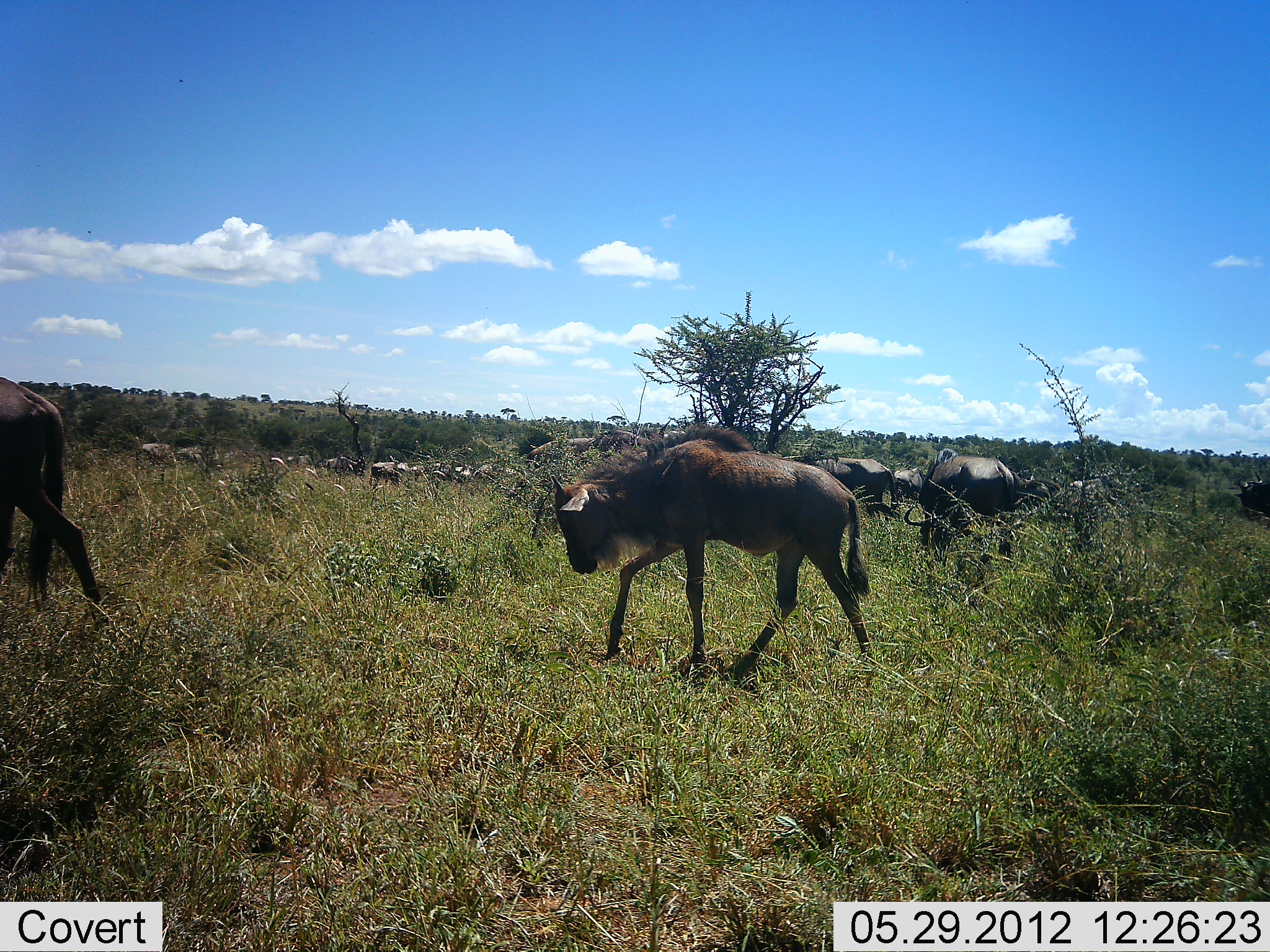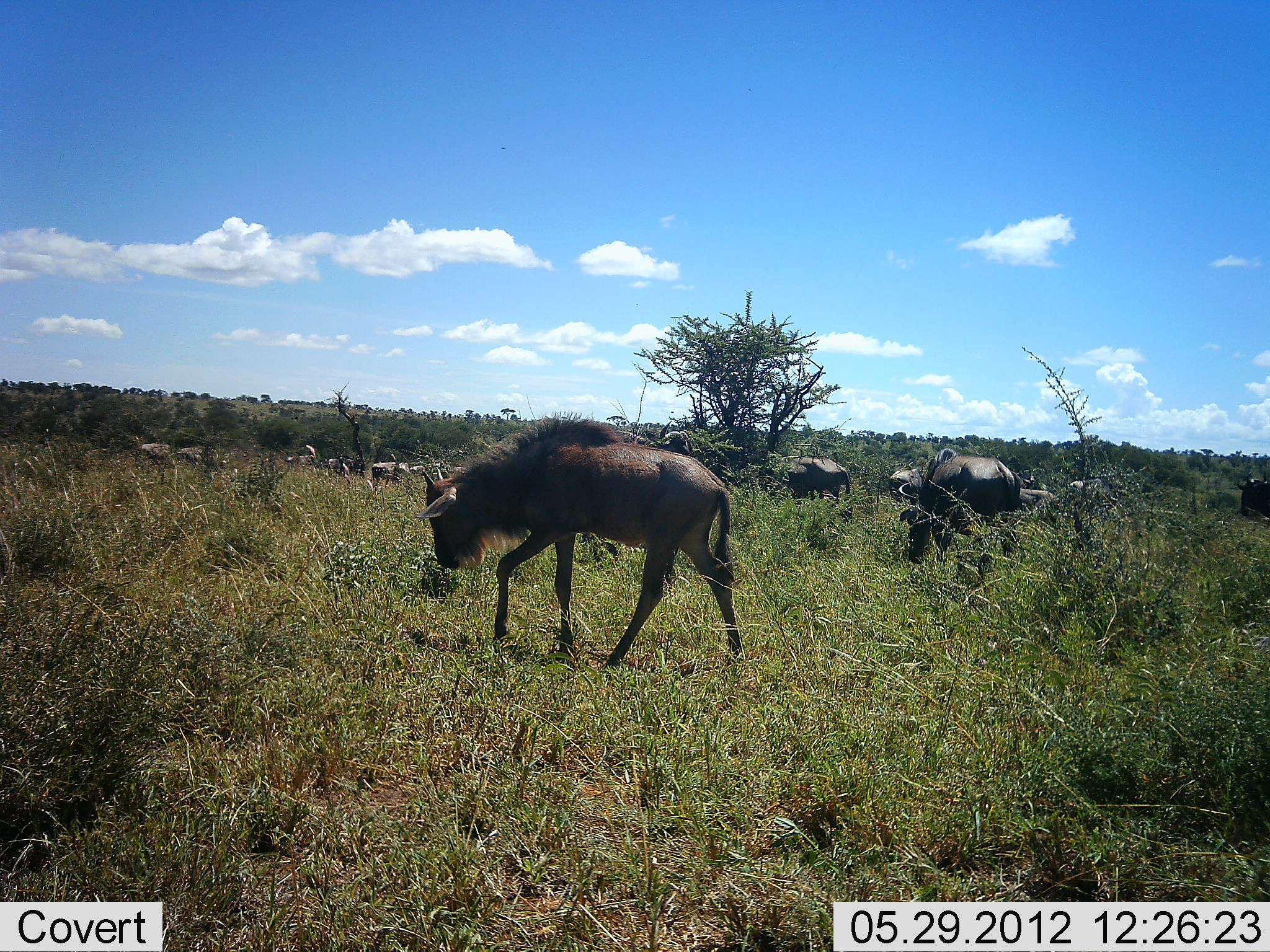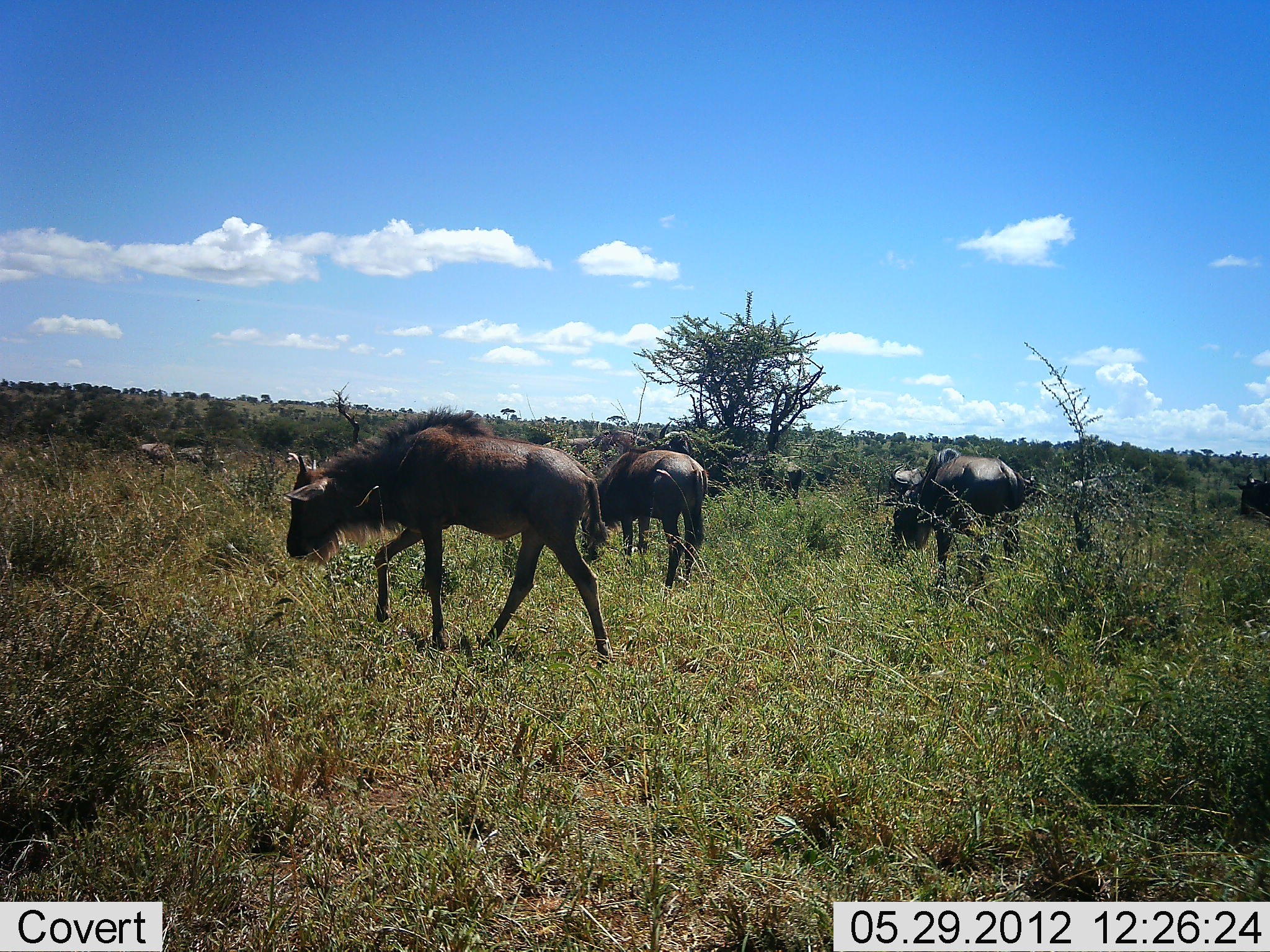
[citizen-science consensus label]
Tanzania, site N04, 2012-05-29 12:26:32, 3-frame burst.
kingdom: Animalia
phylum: Chordata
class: Mammalia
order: Artiodactyla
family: Bovidae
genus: Connochaetes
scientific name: Connochaetes taurinus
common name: blue wildebeest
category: wildebeest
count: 11-50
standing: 36%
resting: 0%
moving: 64%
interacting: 0%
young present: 36%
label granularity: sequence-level